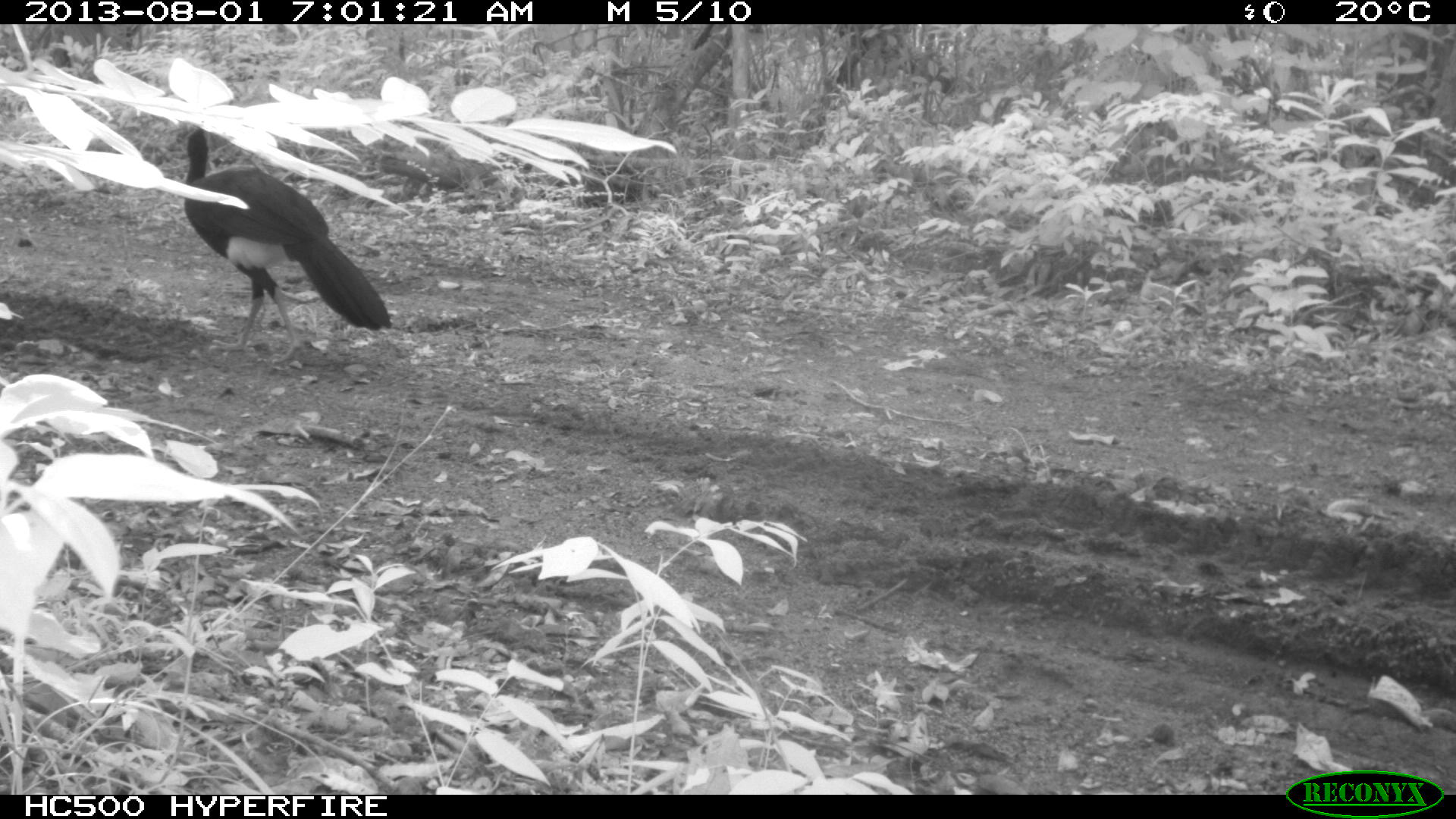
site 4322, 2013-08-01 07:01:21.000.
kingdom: Animalia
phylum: Chordata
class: Aves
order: Galliformes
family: Cracidae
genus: Crax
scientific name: Crax rubra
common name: great curassow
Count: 1.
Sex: male.